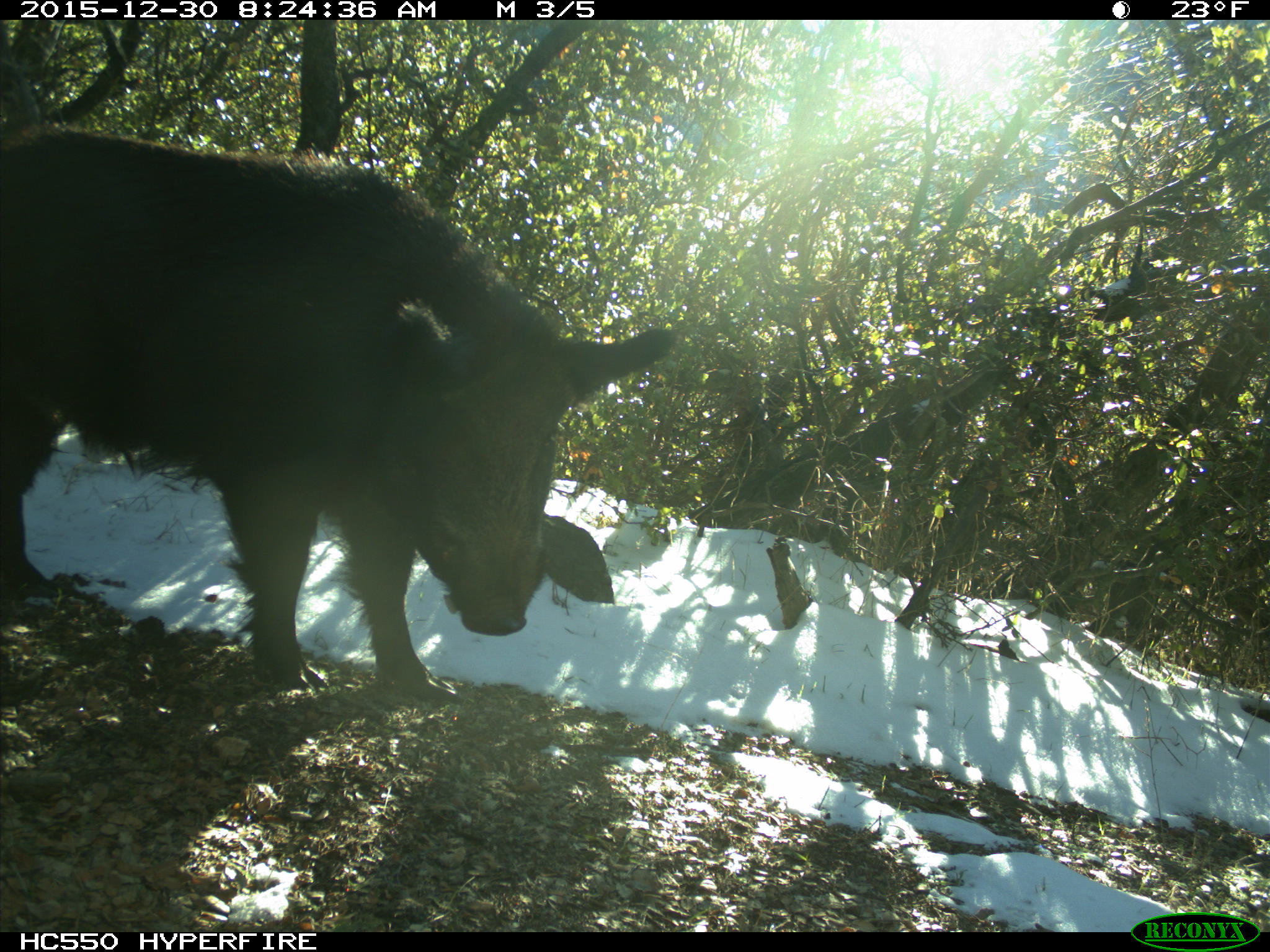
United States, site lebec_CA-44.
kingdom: Animalia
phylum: Chordata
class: Mammalia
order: Artiodactyla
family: Suidae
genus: Sus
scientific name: Sus scrofa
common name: wild boar